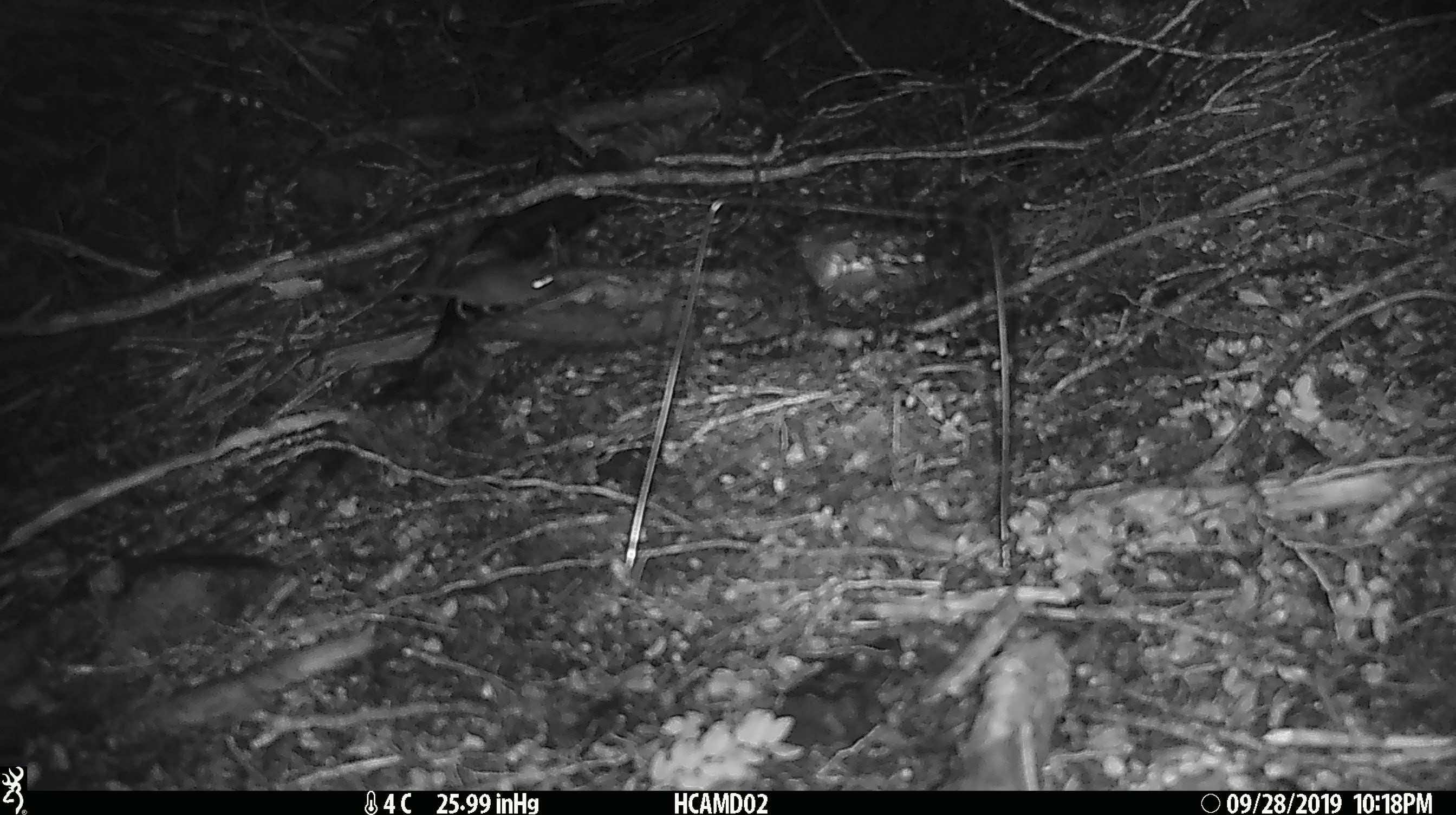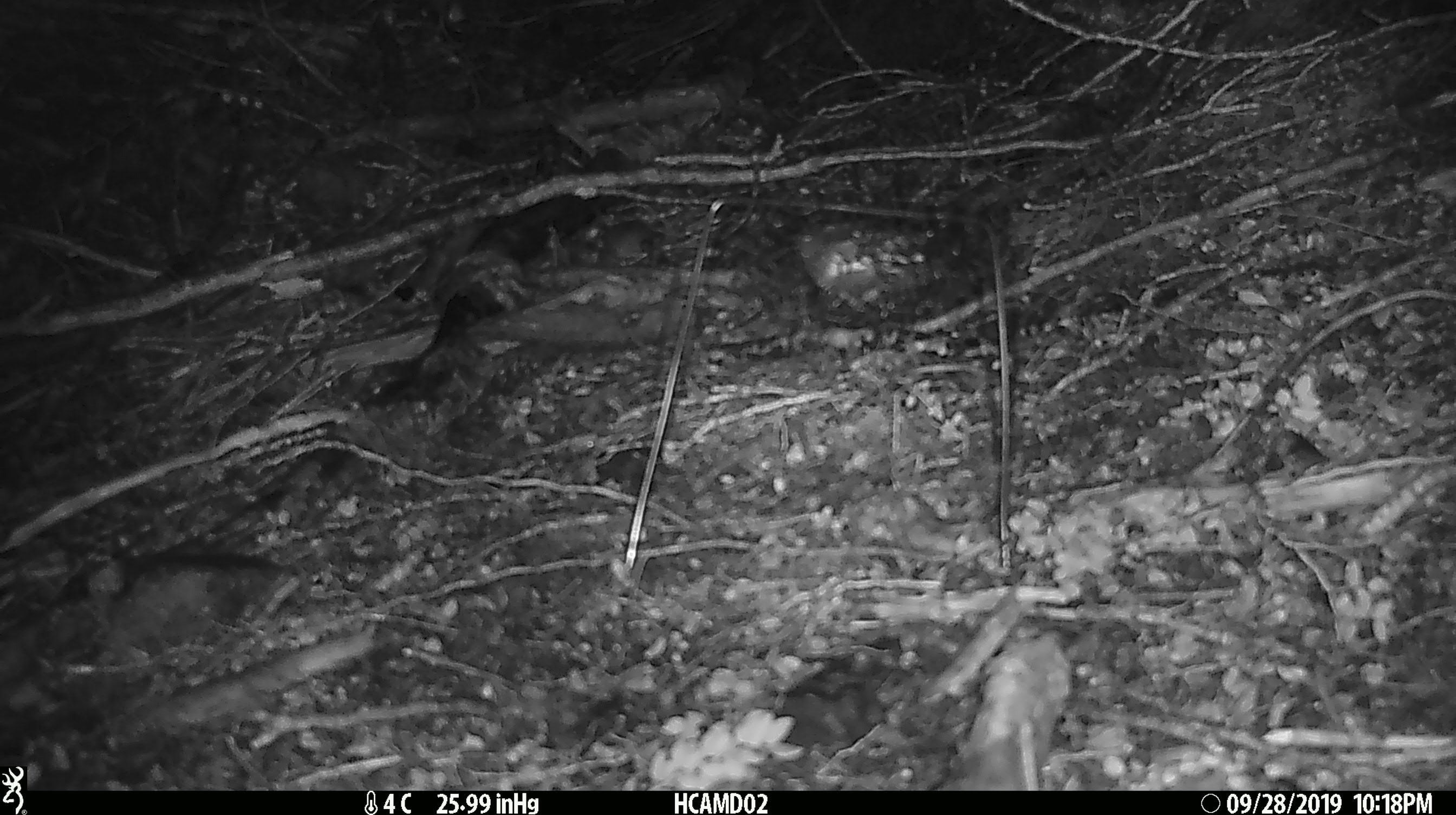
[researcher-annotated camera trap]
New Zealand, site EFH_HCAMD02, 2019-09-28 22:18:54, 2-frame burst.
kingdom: Animalia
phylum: Chordata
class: Mammalia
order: Rodentia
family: Muridae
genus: Mus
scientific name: Mus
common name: mouse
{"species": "mouse (Mus)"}